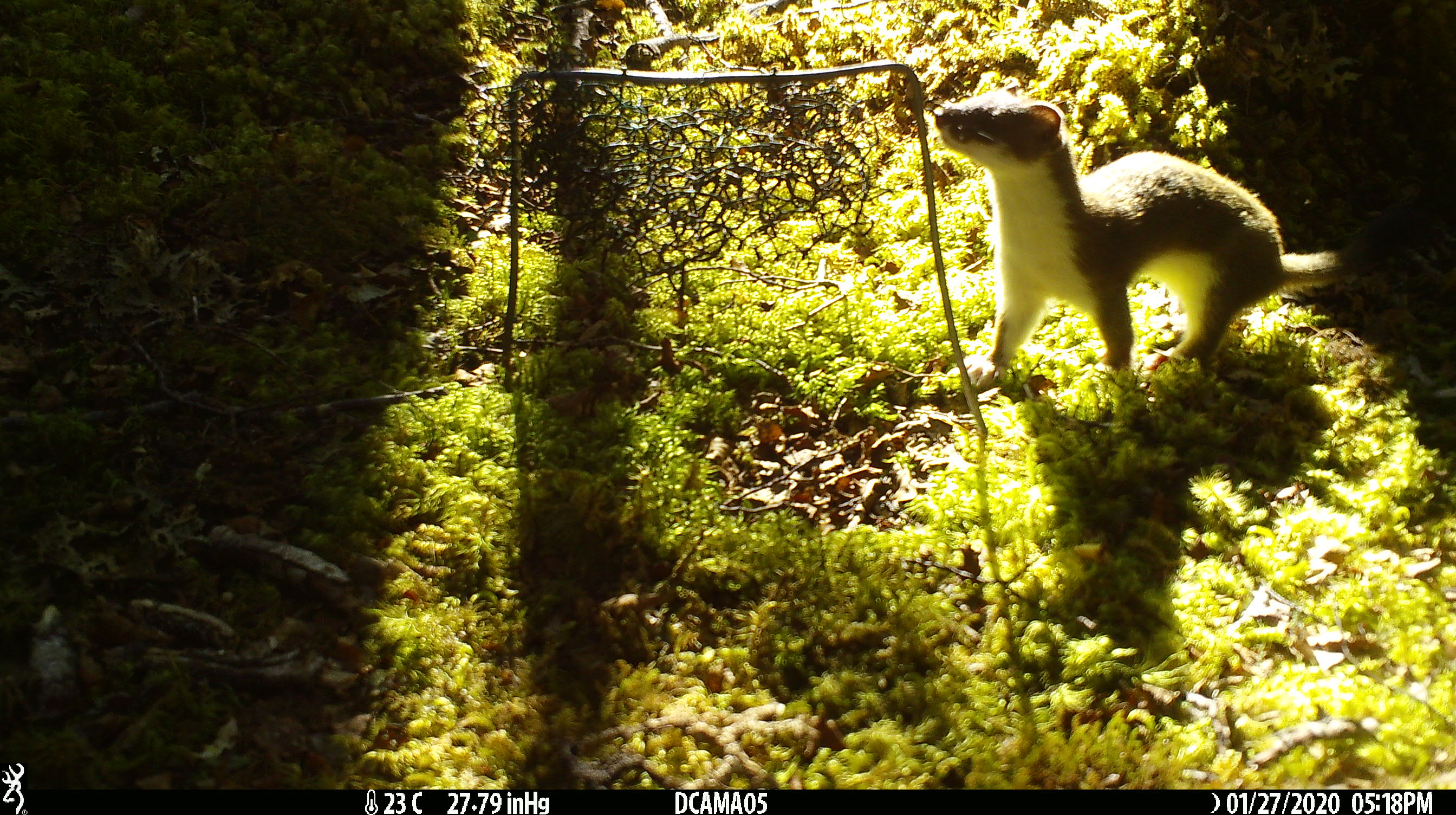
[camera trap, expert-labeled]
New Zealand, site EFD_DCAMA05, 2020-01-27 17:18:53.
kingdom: Animalia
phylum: Chordata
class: Mammalia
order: Carnivora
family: Mustelidae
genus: Mustela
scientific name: Mustela erminea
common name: stoat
Stoat (Mustela erminea).